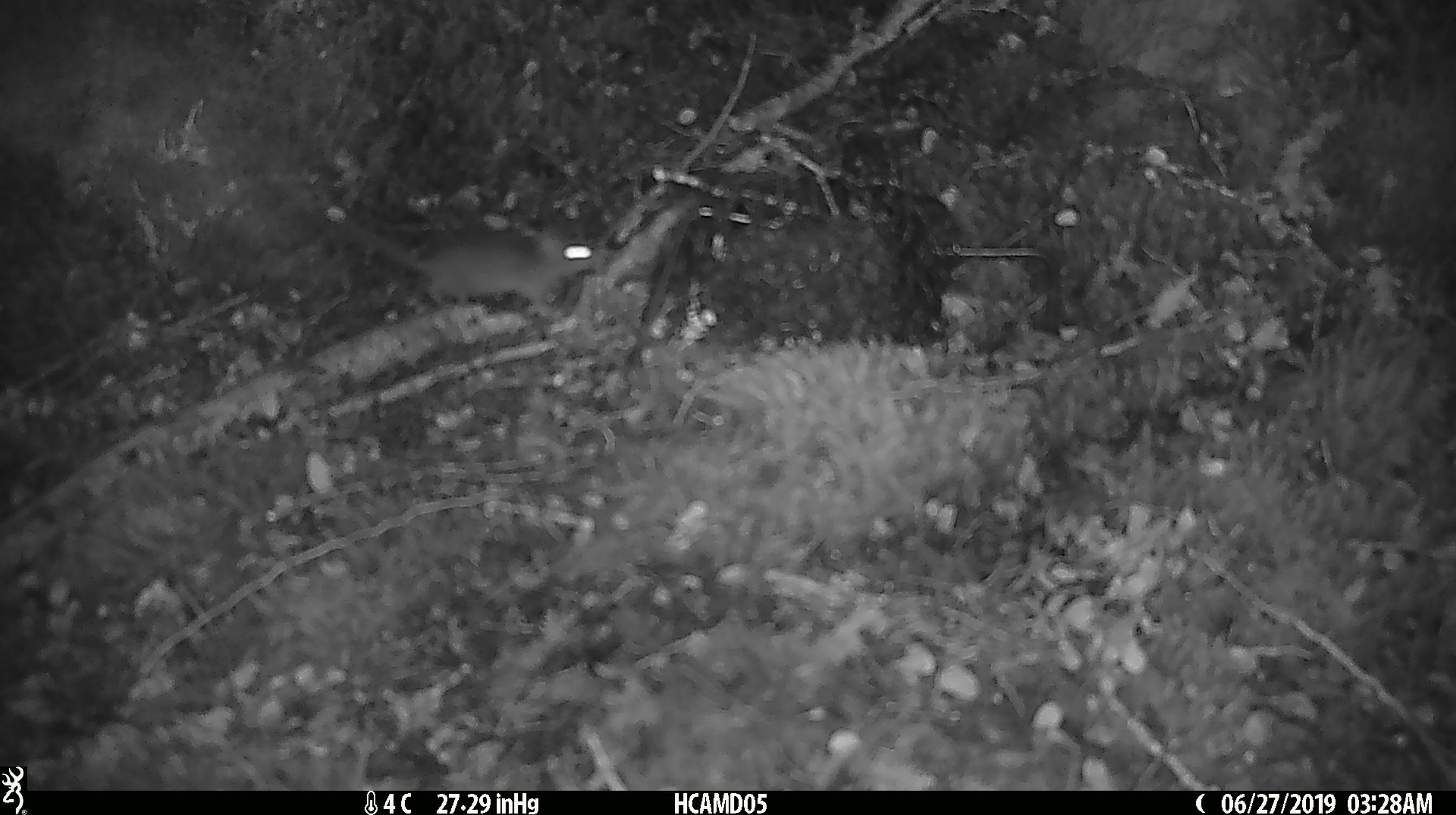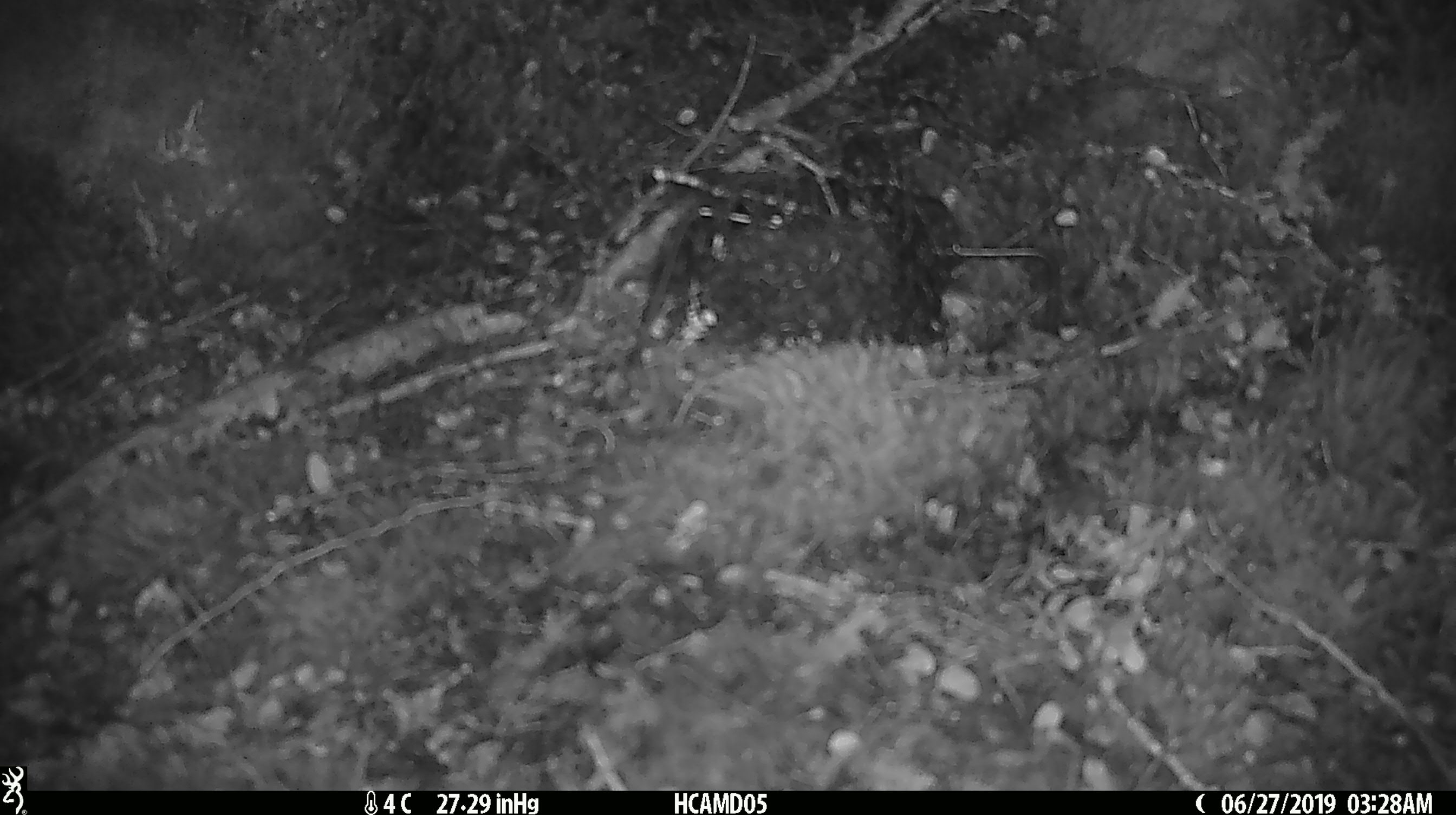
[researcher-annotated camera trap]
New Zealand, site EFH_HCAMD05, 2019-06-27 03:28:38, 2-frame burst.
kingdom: Animalia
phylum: Chordata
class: Mammalia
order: Rodentia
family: Muridae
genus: Mus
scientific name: Mus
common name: mouse